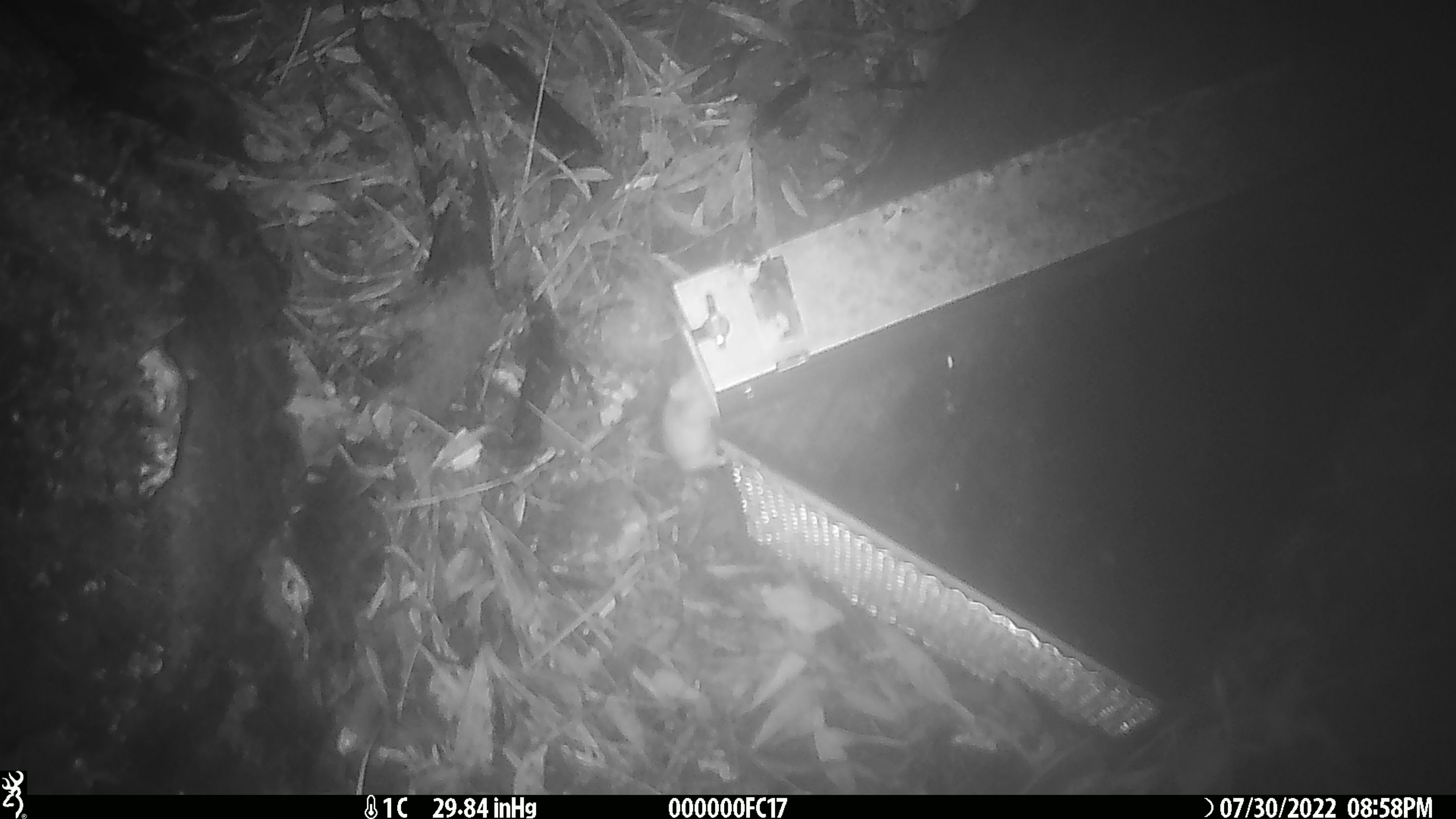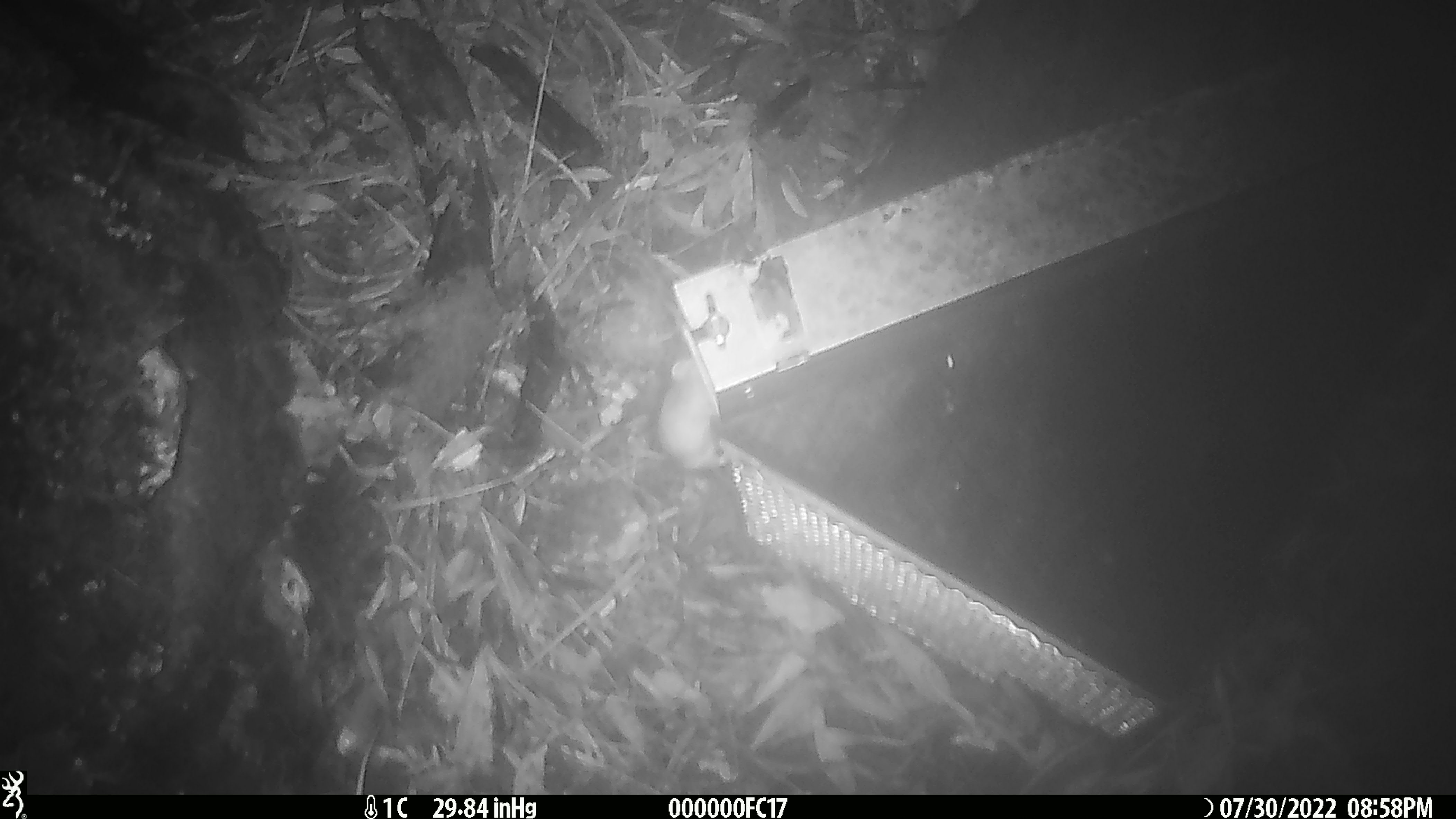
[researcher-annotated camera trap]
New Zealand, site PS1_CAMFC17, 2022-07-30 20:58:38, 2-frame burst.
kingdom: Animalia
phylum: Chordata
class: Mammalia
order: Rodentia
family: Muridae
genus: Mus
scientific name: Mus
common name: mouse